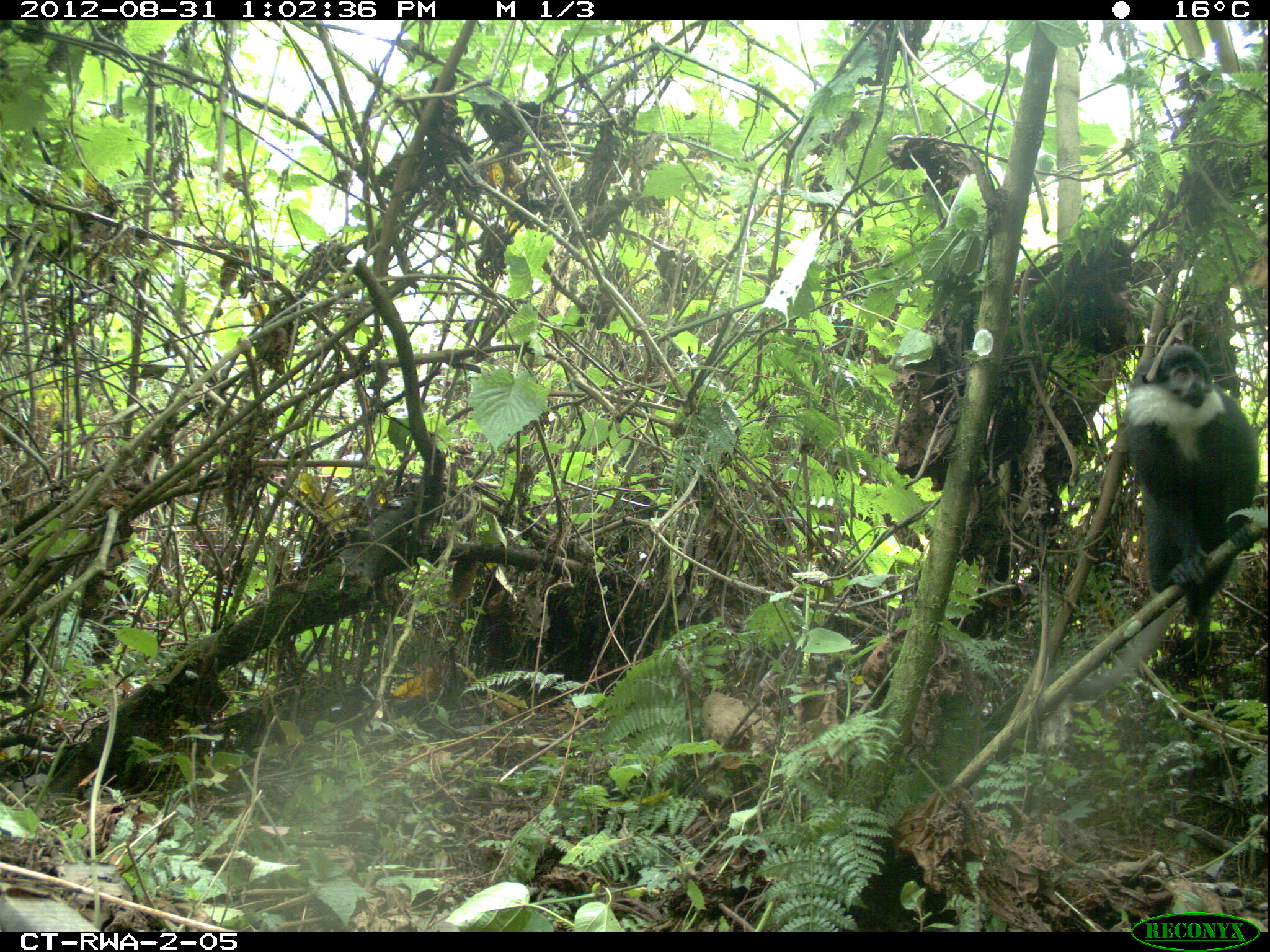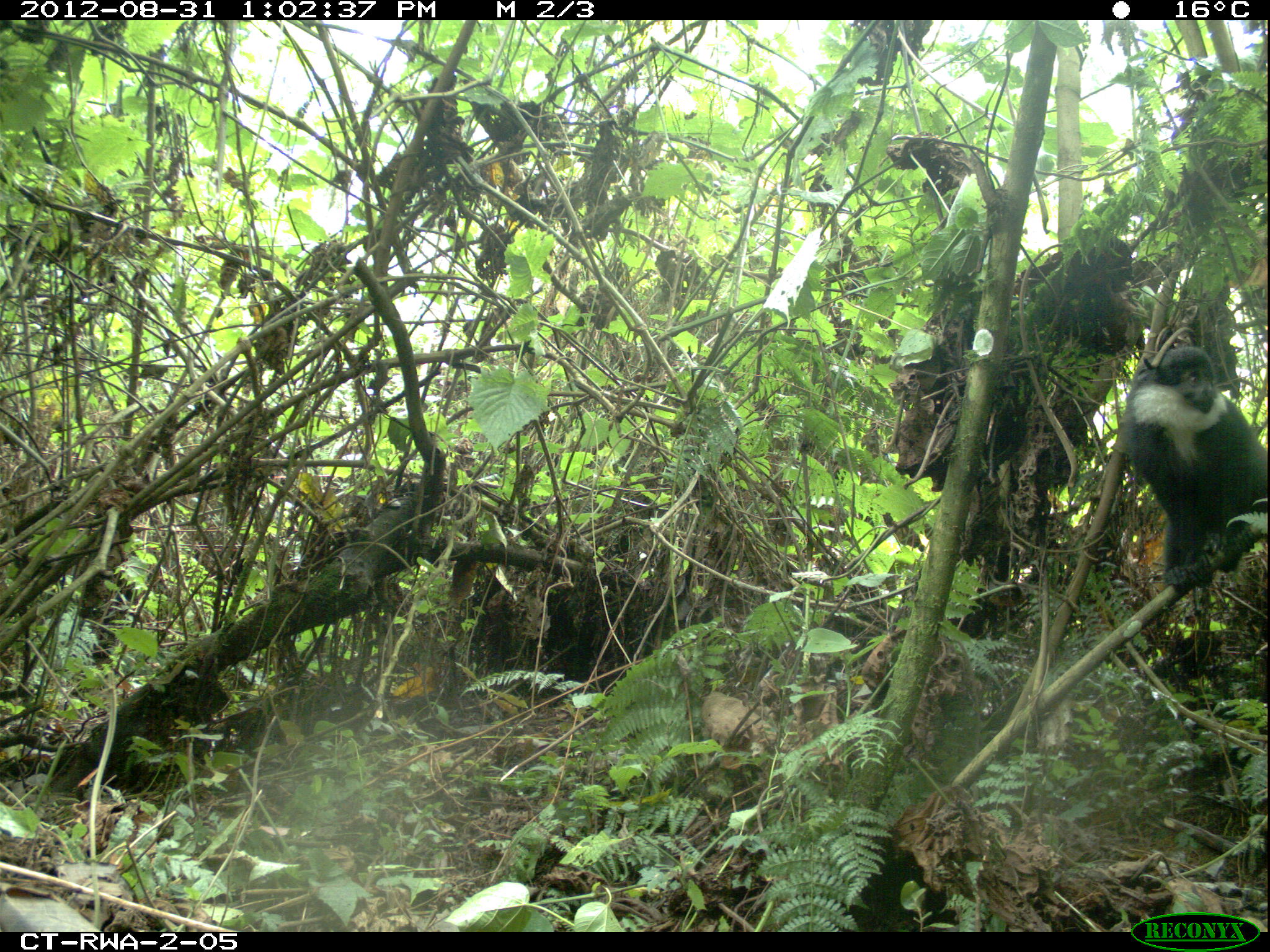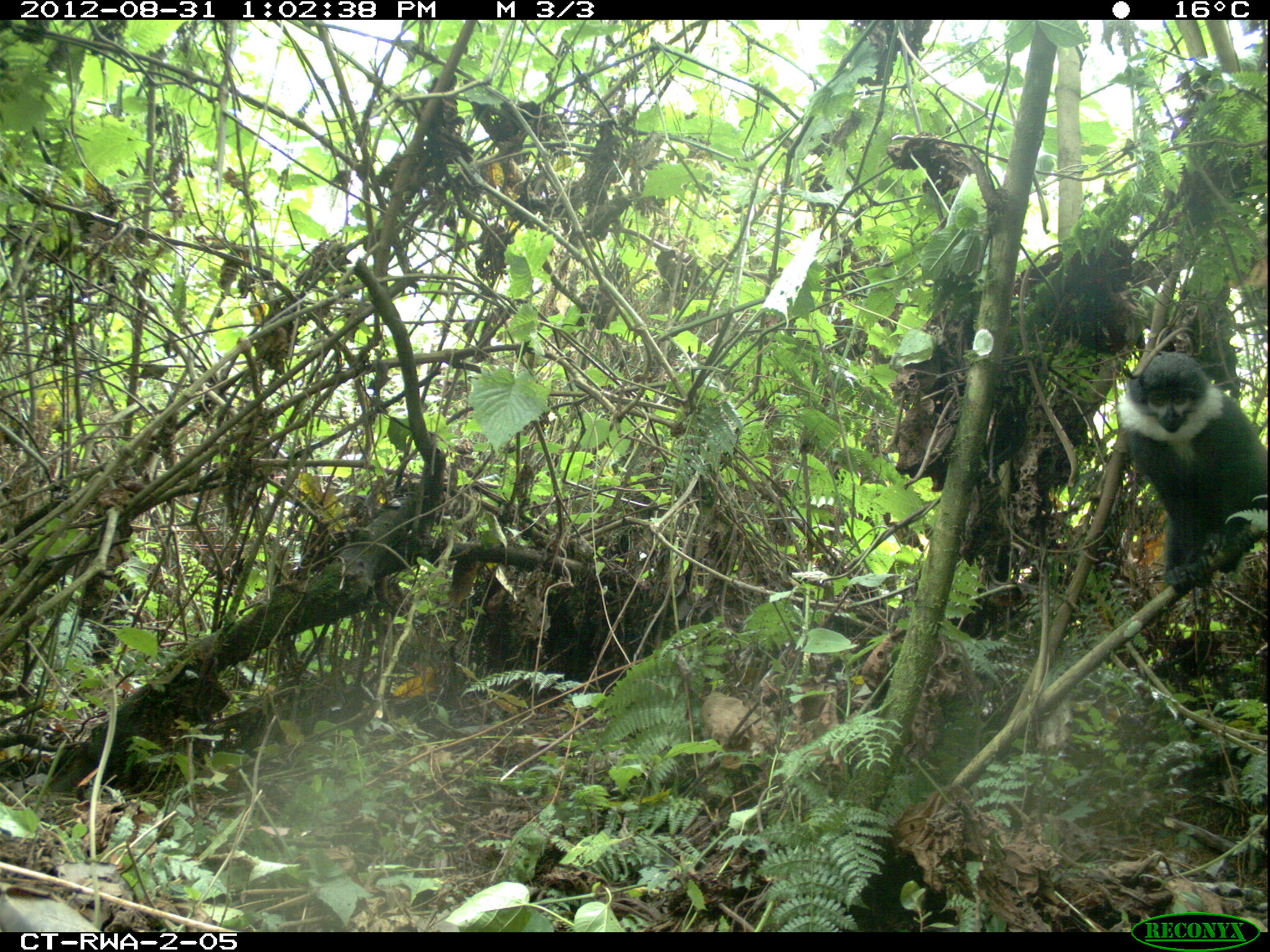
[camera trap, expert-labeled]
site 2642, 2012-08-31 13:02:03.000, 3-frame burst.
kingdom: Animalia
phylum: Chordata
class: Mammalia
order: Primates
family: Cercopithecidae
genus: Allochrocebus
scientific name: Allochrocebus lhoesti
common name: l'hoest's monkey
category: cercopithecus lhoesti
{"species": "cercopithecus lhoesti (l'hoest's monkey) (Allochrocebus lhoesti)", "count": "1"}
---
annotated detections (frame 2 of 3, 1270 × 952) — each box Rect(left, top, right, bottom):
cercopithecus lhoesti: Rect(1118, 342, 1270, 580)